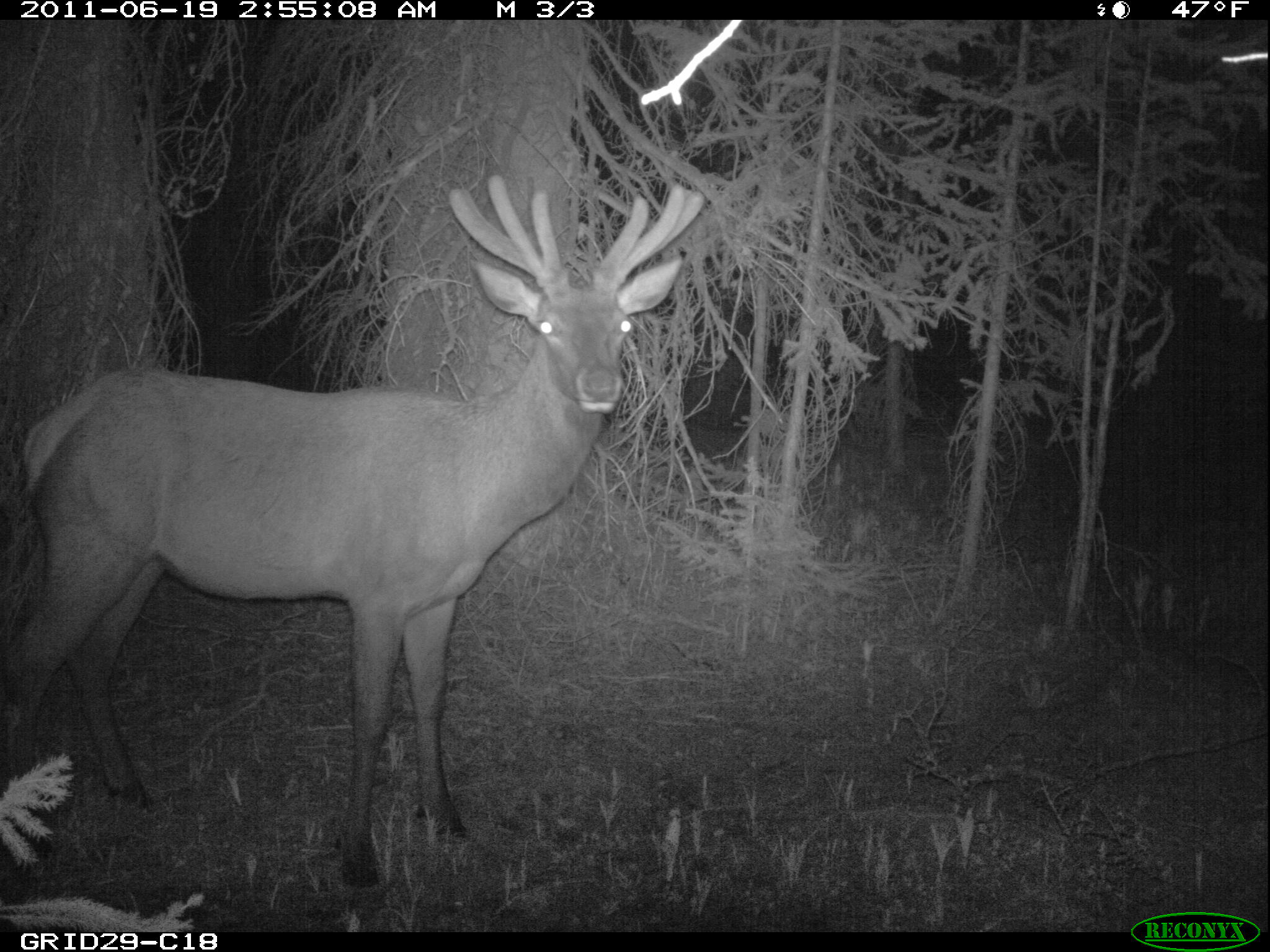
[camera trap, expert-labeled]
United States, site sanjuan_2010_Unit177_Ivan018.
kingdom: Animalia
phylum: Chordata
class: Mammalia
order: Artiodactyla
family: Cervidae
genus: Cervus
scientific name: Cervus elaphus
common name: red deer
Cervus elaphus (red deer).